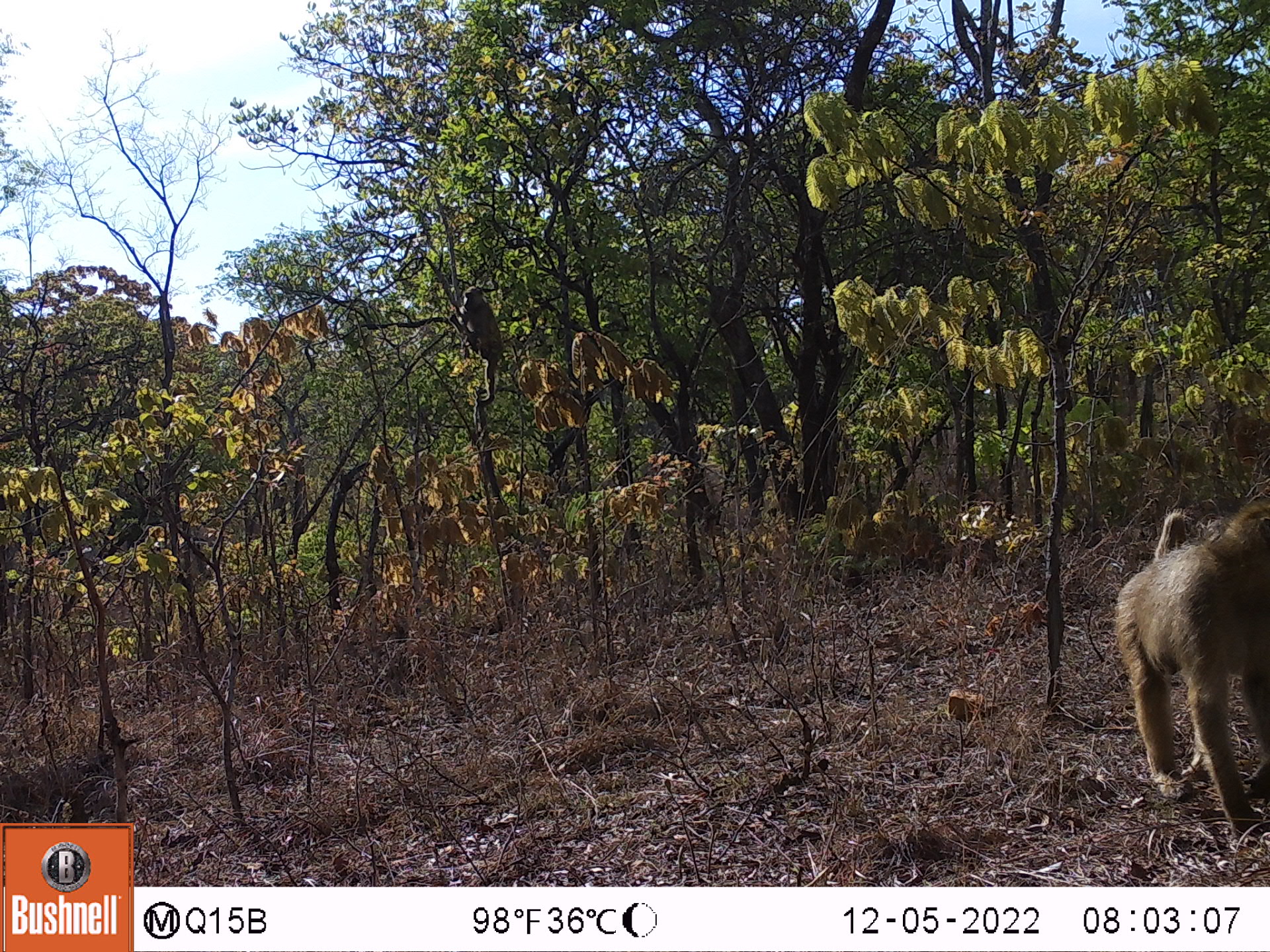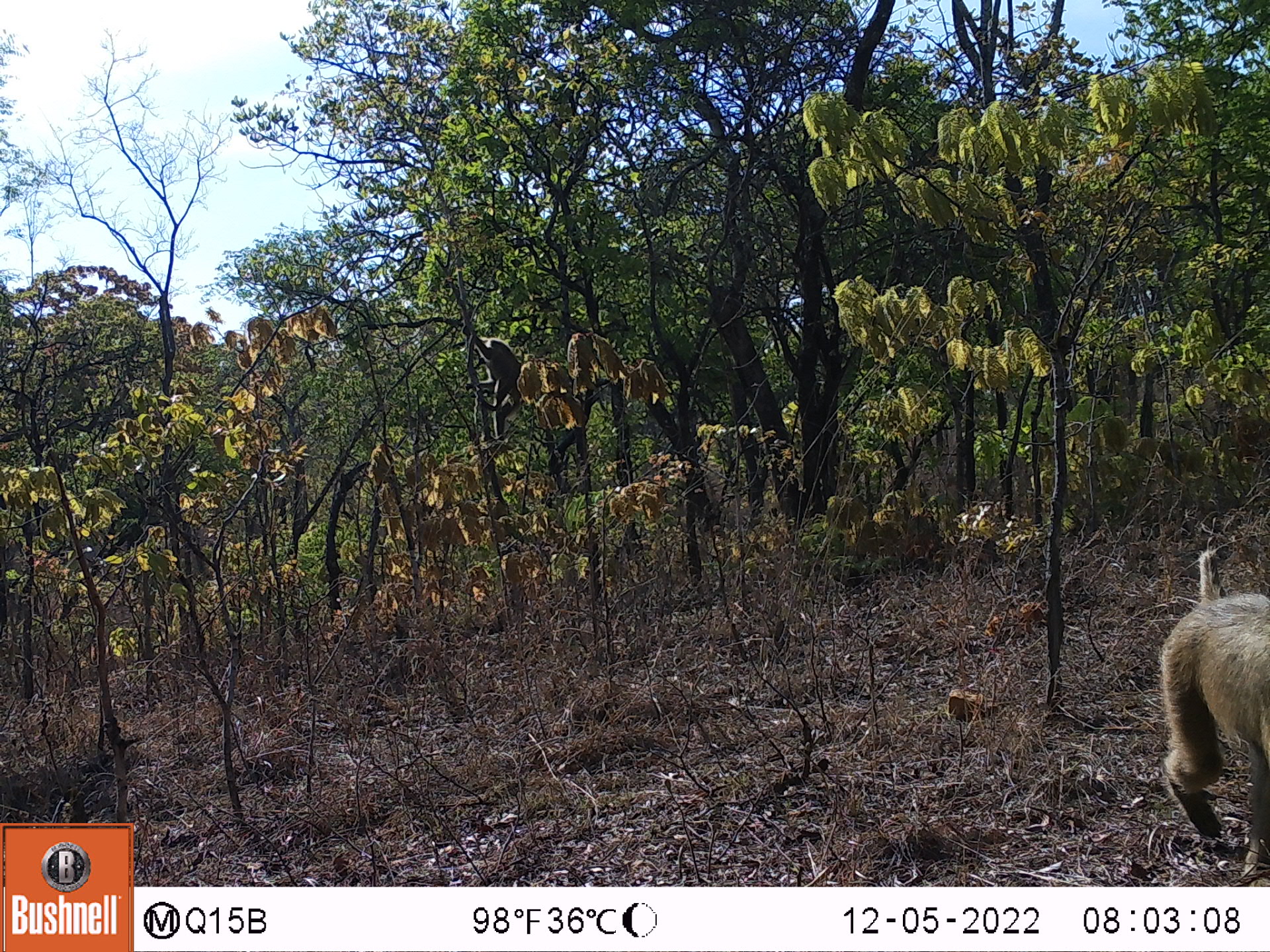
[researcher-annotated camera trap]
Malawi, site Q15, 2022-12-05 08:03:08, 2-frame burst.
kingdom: Animalia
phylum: Chordata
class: Mammalia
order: Primates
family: Cercopithecidae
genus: Papio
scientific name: Papio cynocephalus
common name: yellow baboon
Yellow baboon (Papio cynocephalus), count 2.